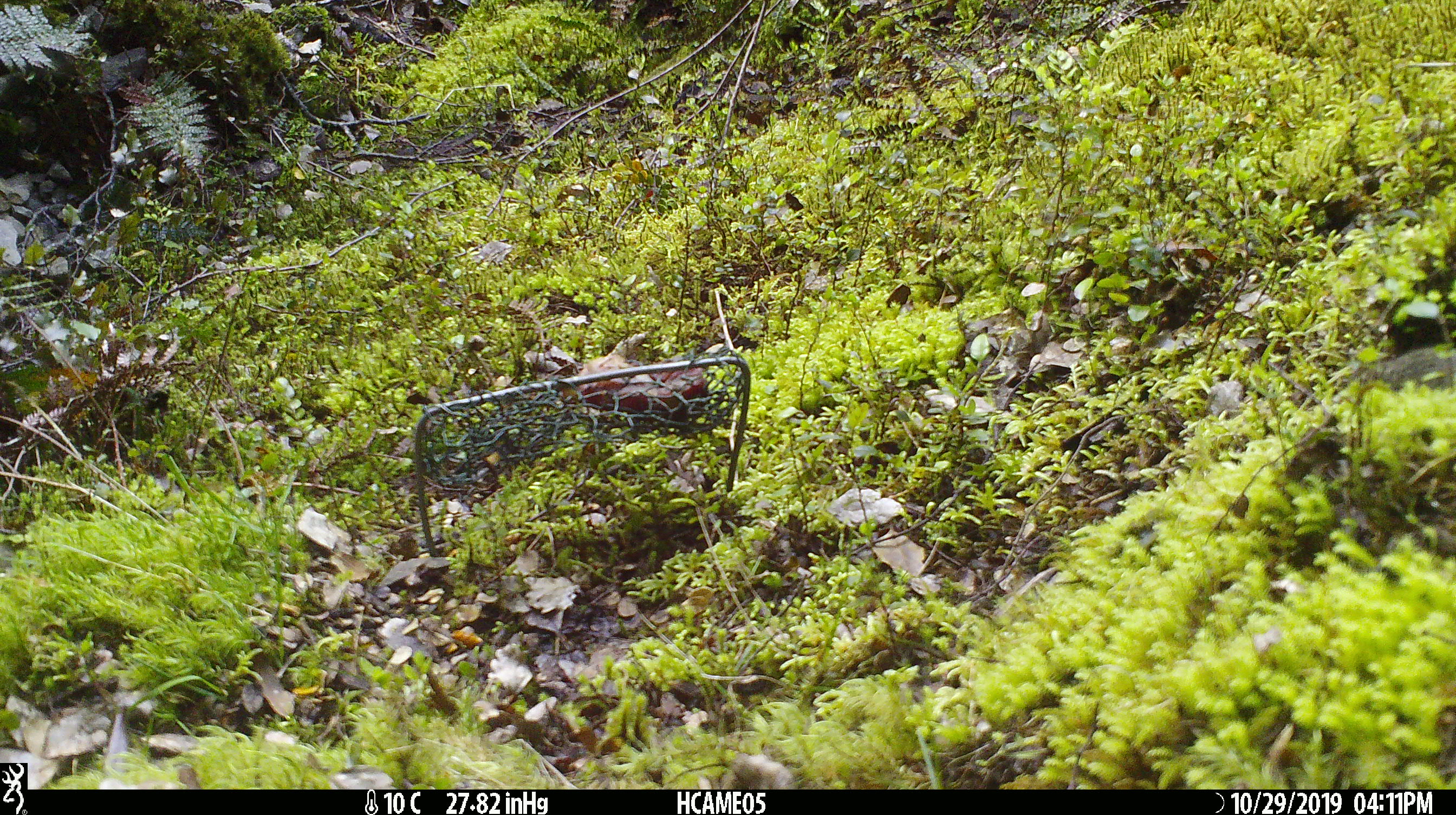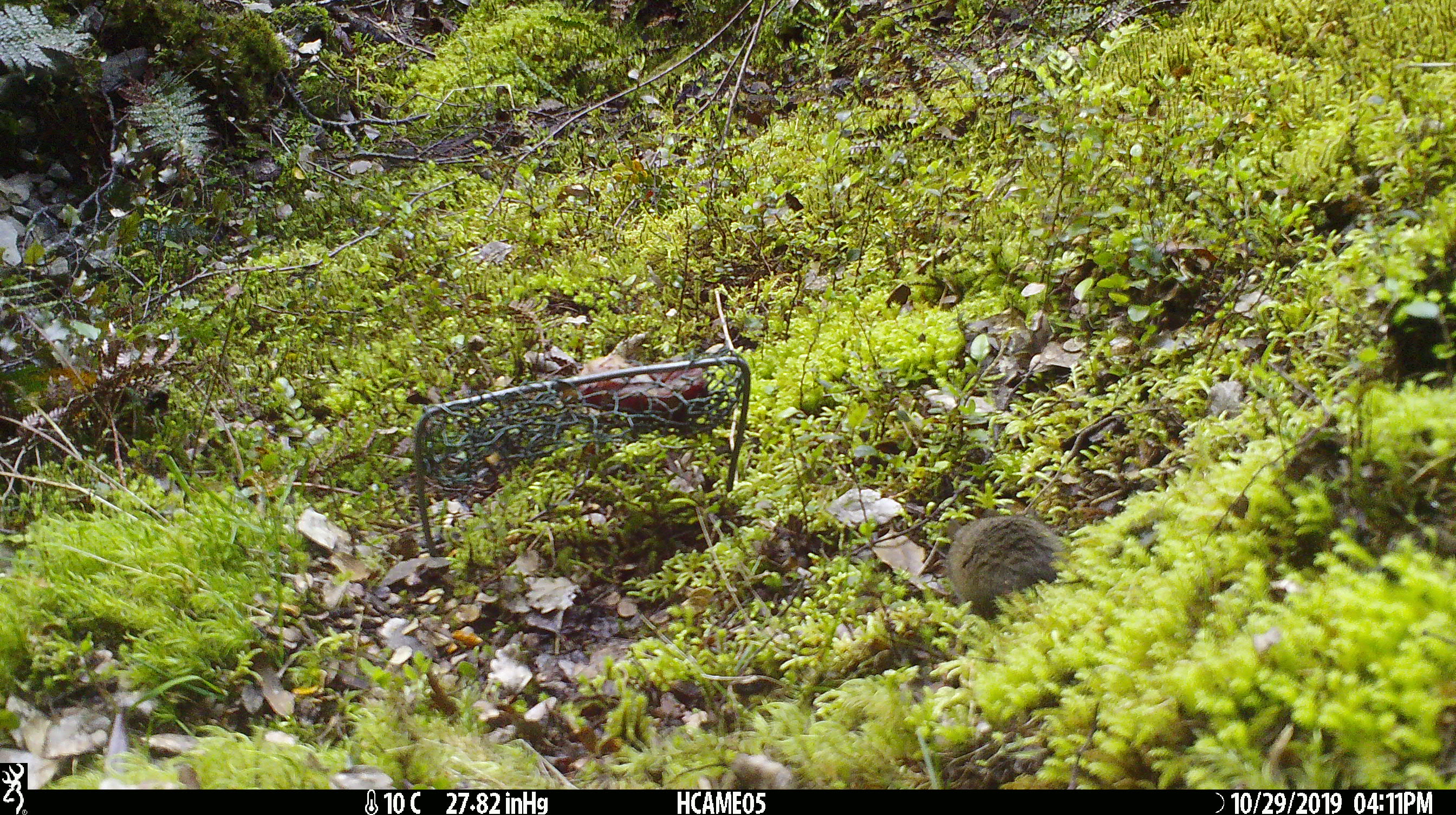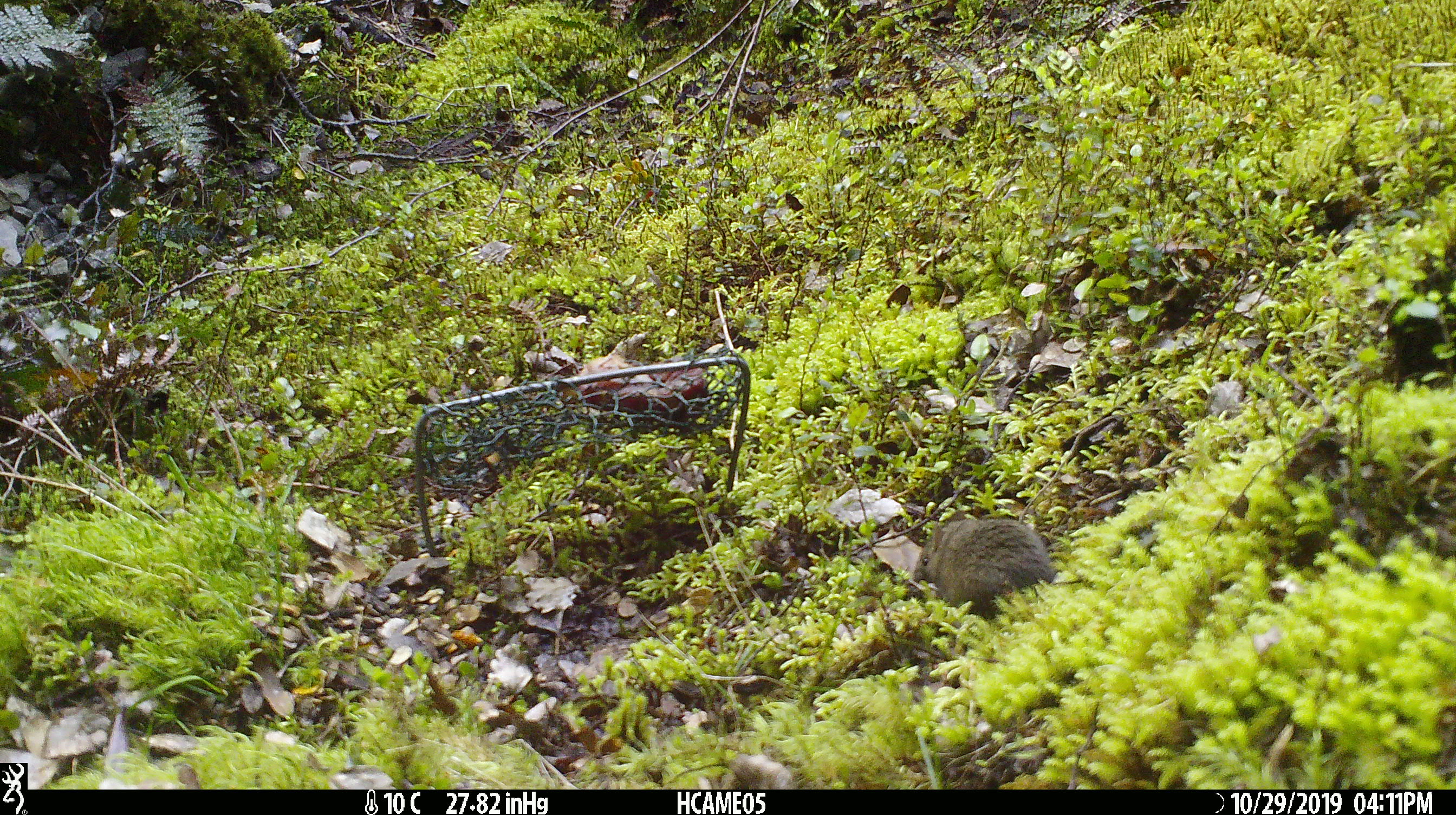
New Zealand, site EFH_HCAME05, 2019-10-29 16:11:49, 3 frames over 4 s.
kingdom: Animalia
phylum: Chordata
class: Mammalia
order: Rodentia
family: Muridae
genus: Mus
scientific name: Mus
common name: mouse